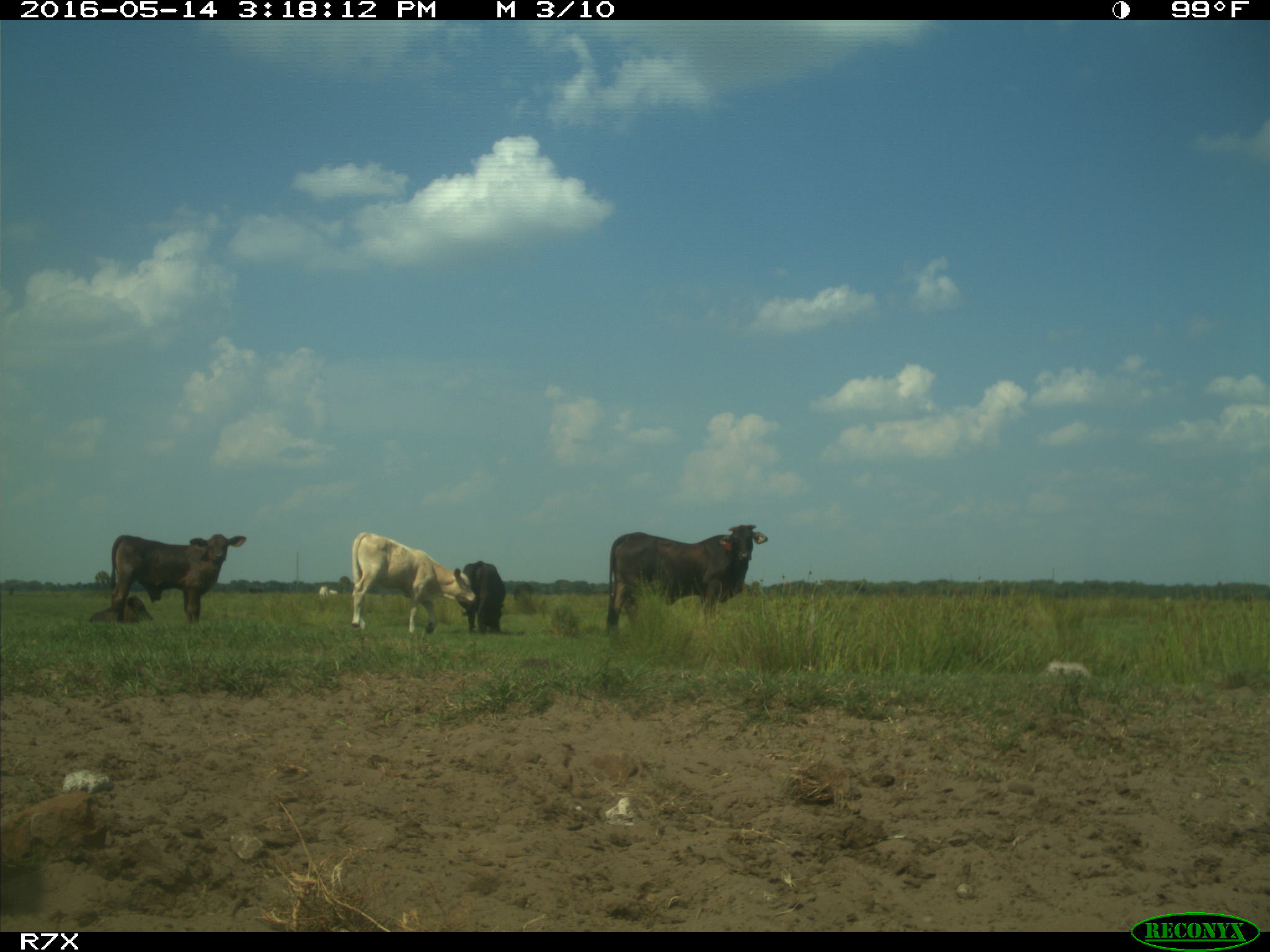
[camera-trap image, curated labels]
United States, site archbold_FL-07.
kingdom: Animalia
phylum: Chordata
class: Mammalia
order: Artiodactyla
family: Bovidae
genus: Bos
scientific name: Bos taurus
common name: domestic cow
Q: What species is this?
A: Bos taurus (domestic cow).